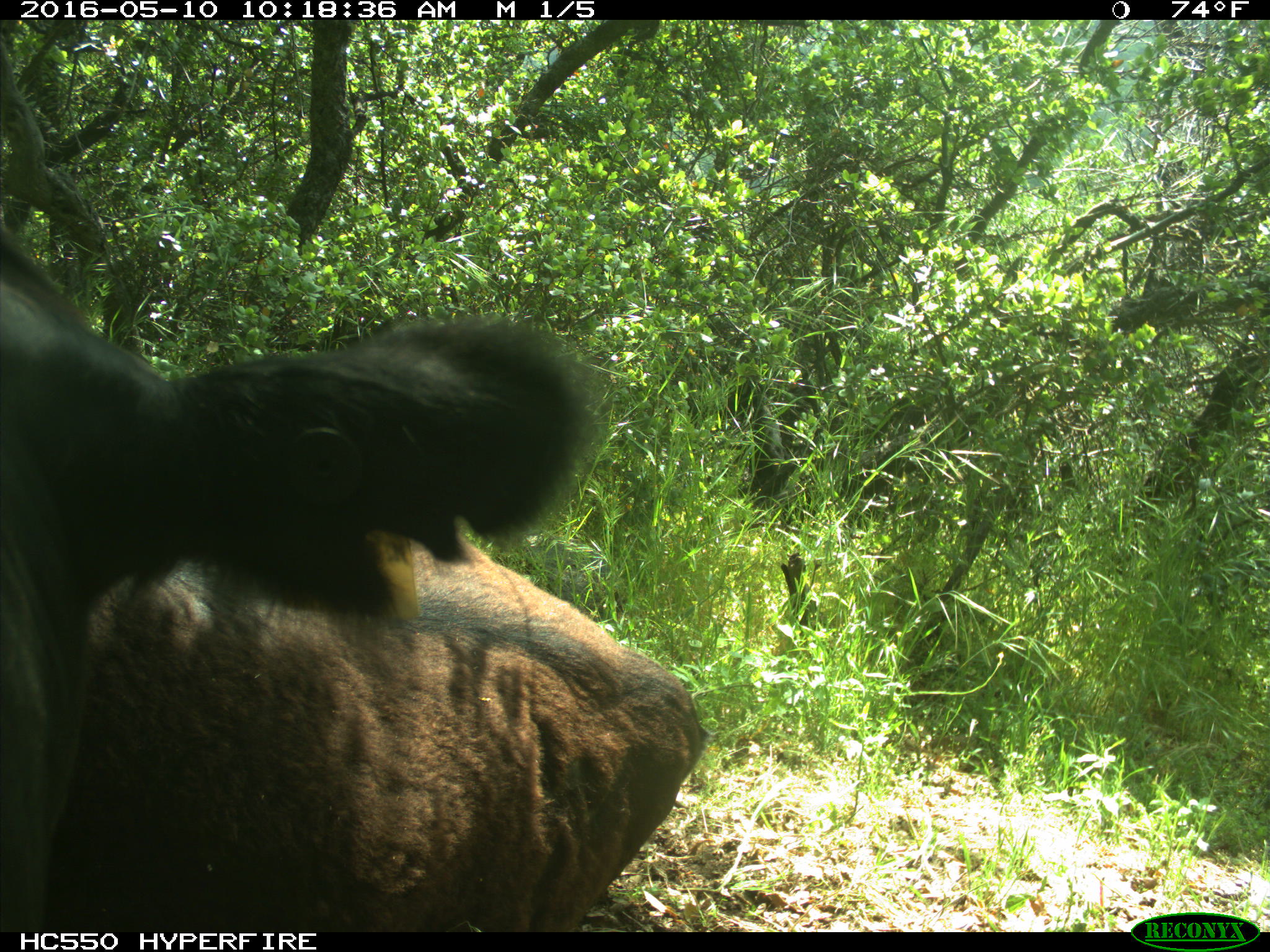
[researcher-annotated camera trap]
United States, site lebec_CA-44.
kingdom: Animalia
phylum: Chordata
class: Mammalia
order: Artiodactyla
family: Bovidae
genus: Bos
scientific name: Bos taurus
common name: domestic cow